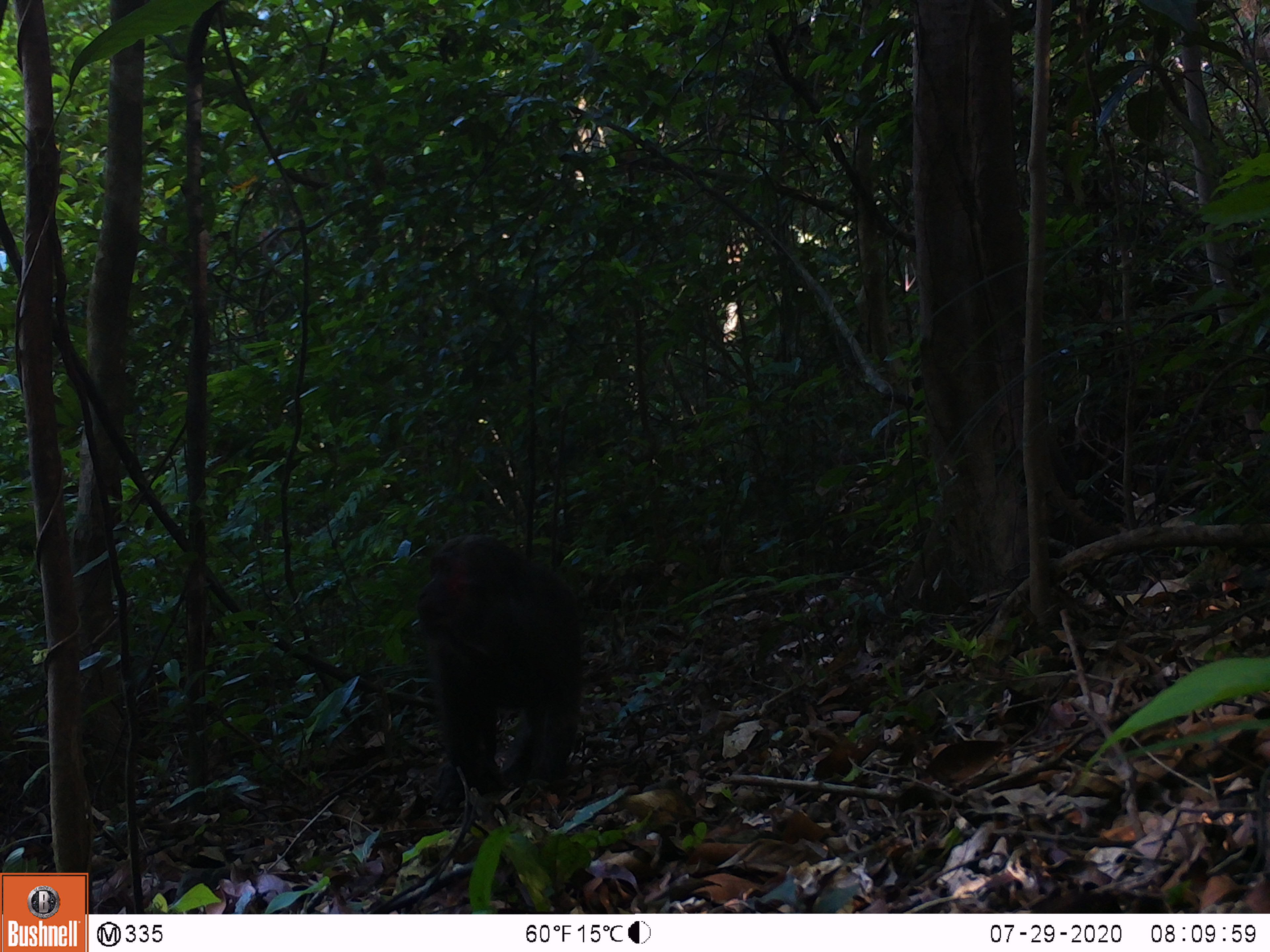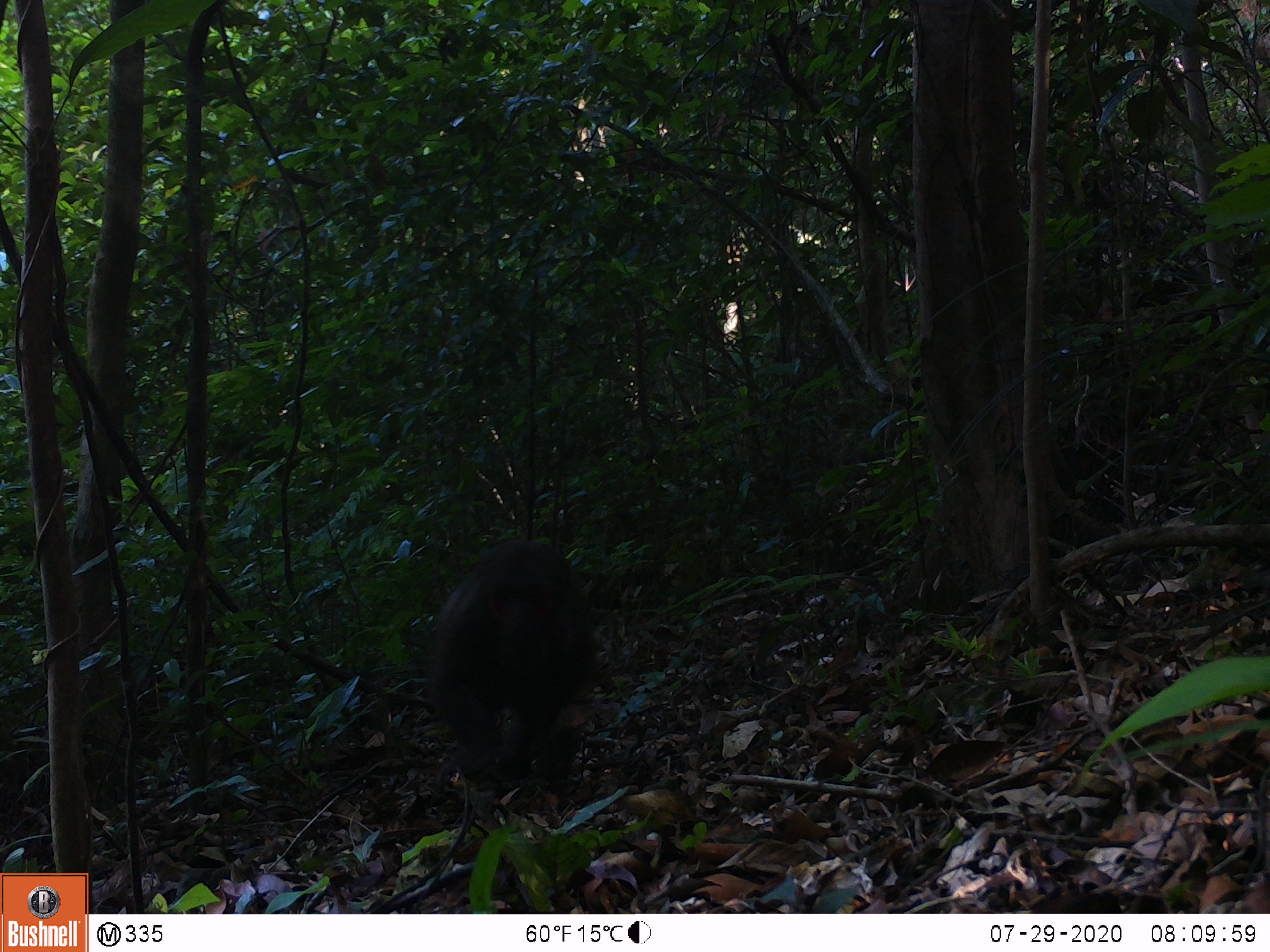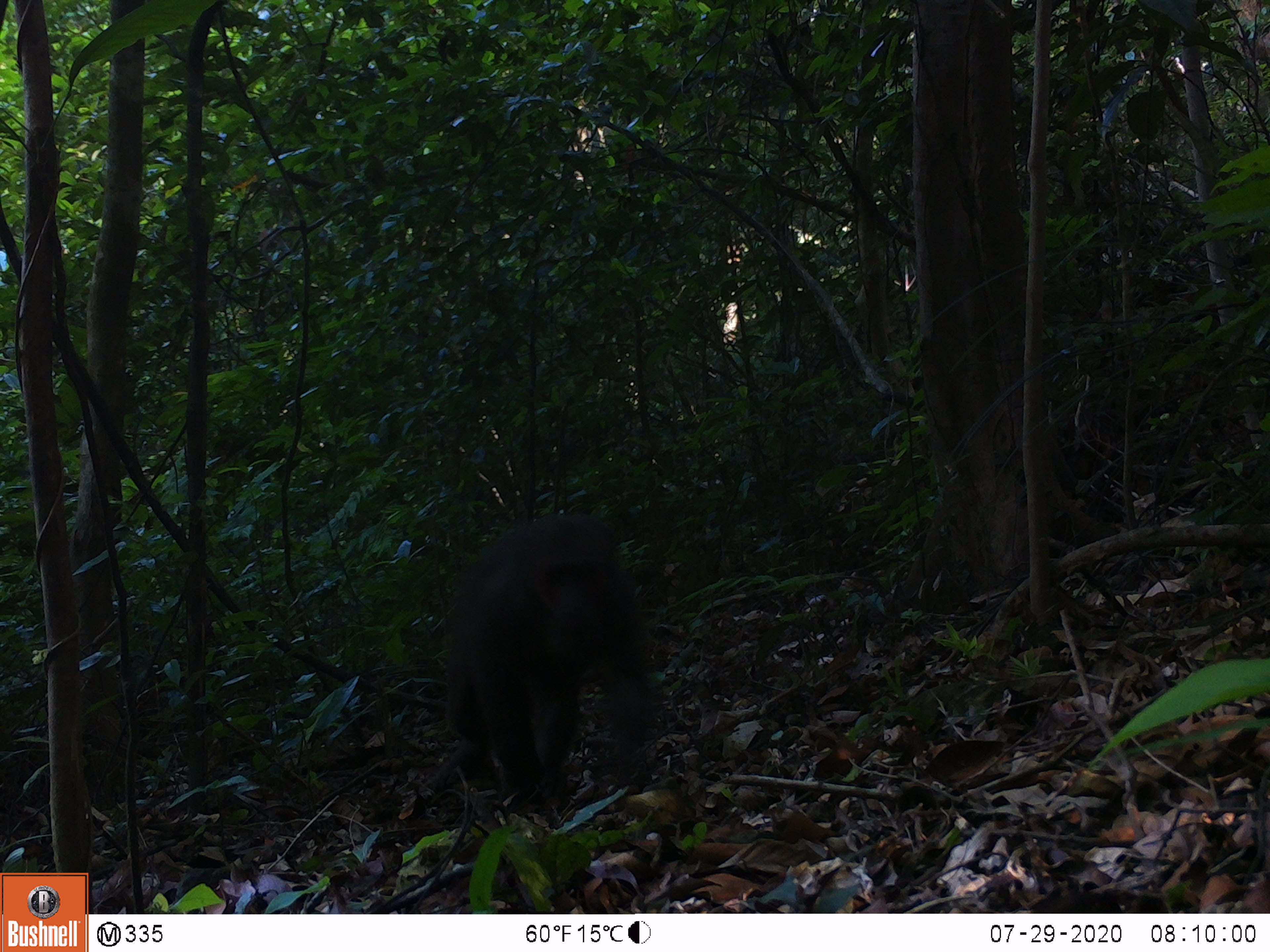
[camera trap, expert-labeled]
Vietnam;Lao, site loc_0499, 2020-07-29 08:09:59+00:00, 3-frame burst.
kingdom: Animalia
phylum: Chordata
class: Mammalia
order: Primates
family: Cercopithecidae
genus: Macaca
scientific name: Macaca arctoides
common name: stump-tailed macaque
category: stump tailed macaque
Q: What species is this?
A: Stump tailed macaque (stump-tailed macaque) (Macaca arctoides).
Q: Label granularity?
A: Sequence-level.